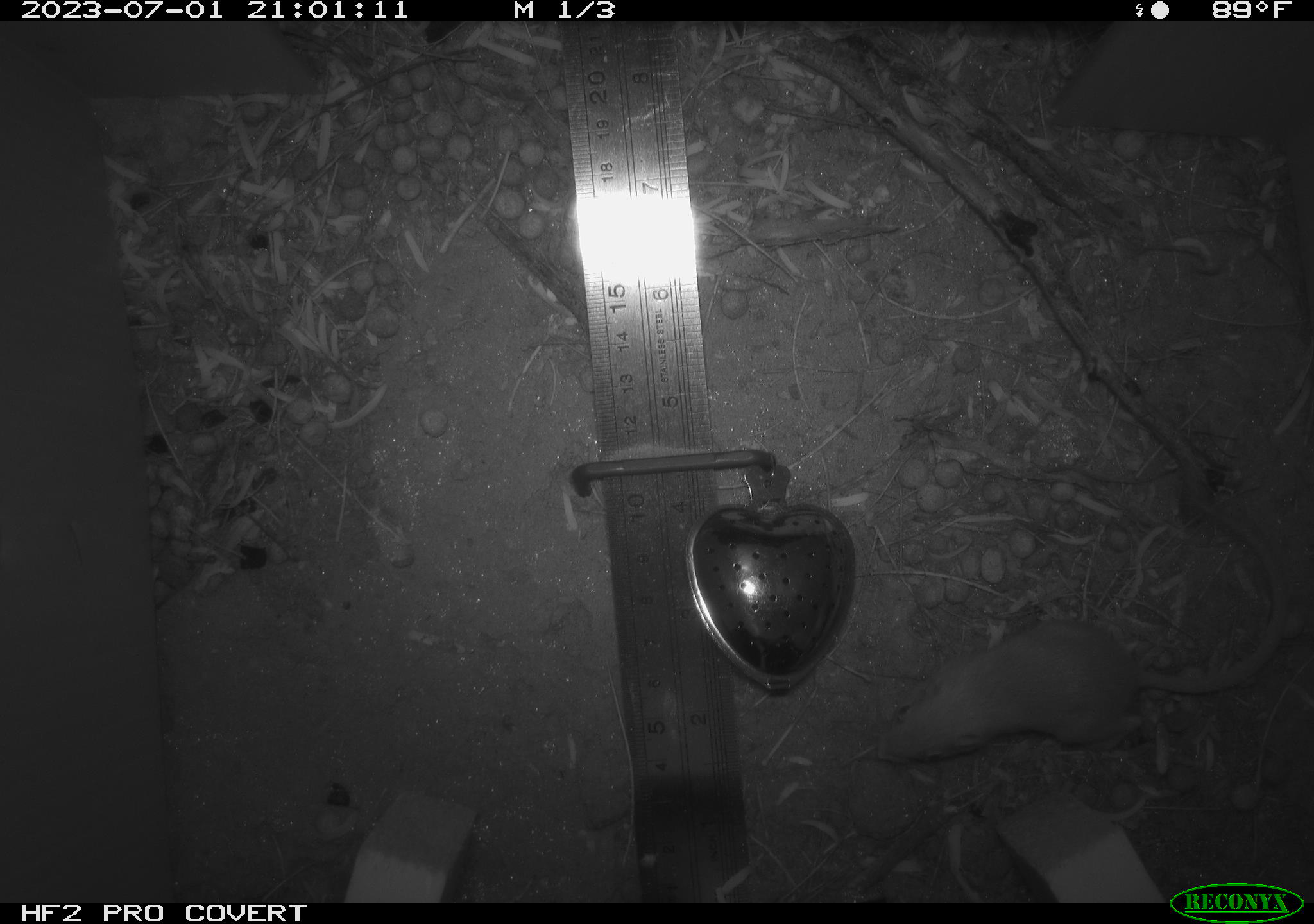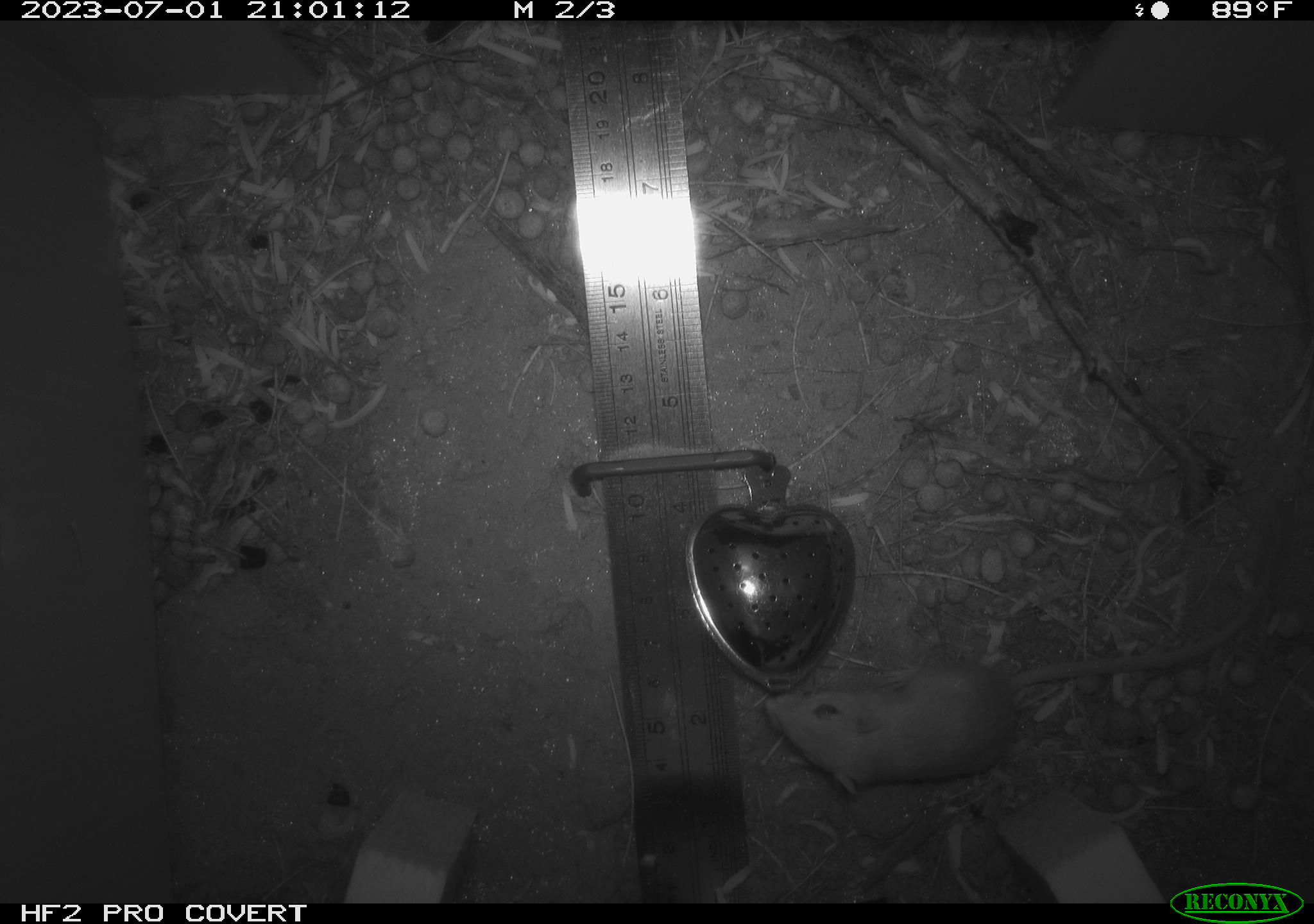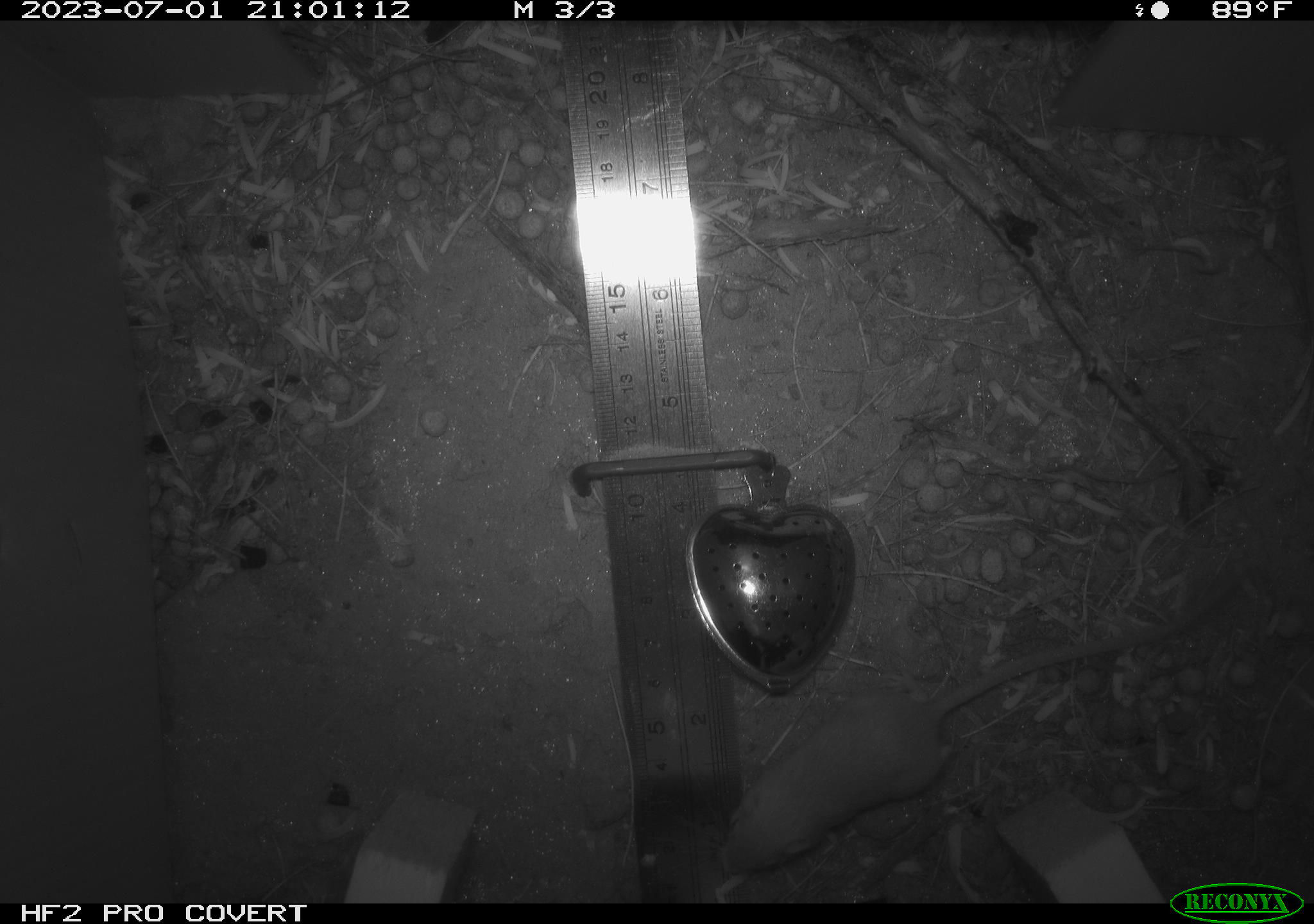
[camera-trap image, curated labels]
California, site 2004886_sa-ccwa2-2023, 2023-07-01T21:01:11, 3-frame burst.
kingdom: Animalia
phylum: Chordata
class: Mammalia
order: Rodentia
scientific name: Rodentia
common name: mouse species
Mouse species (Rodentia).